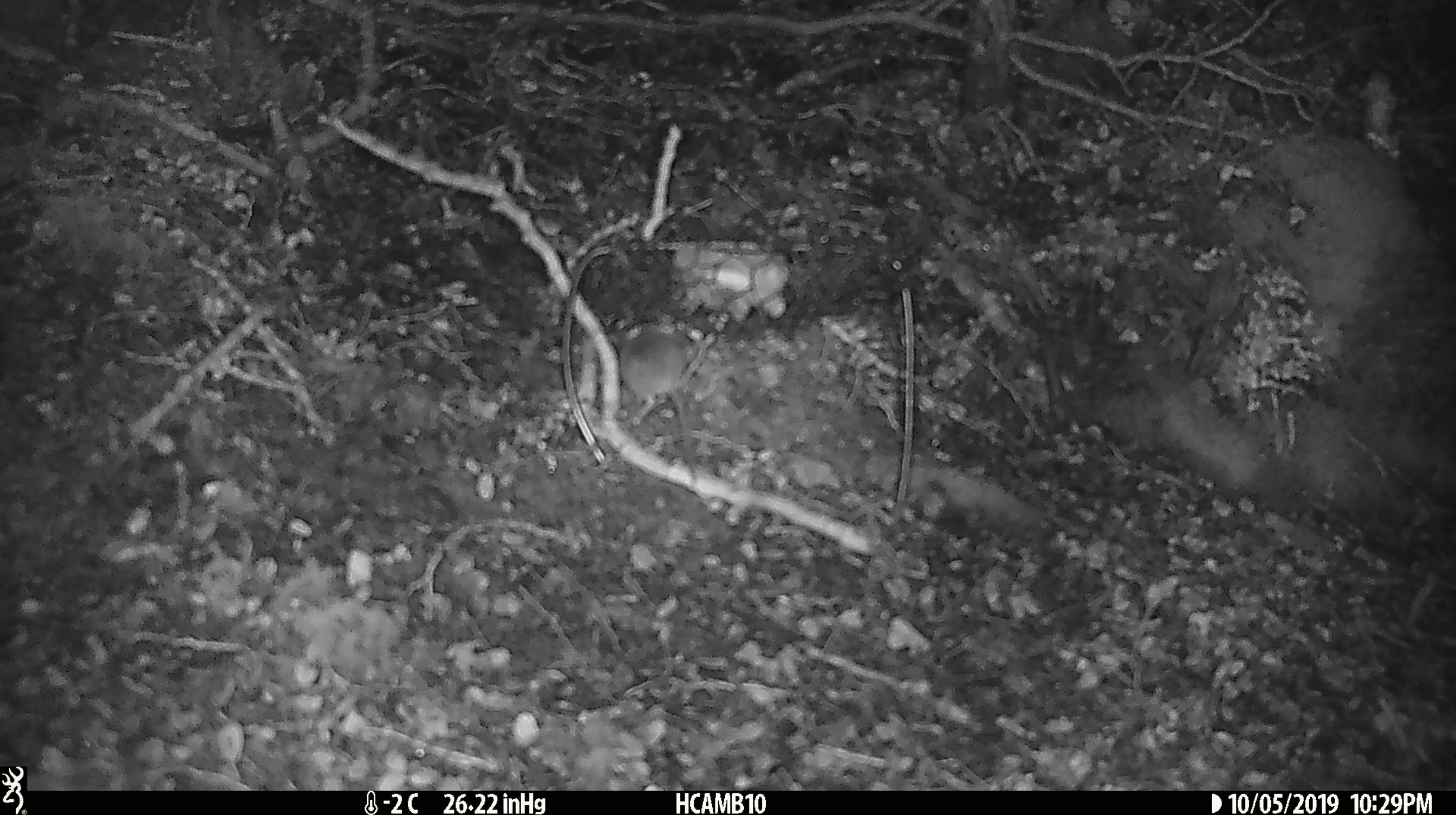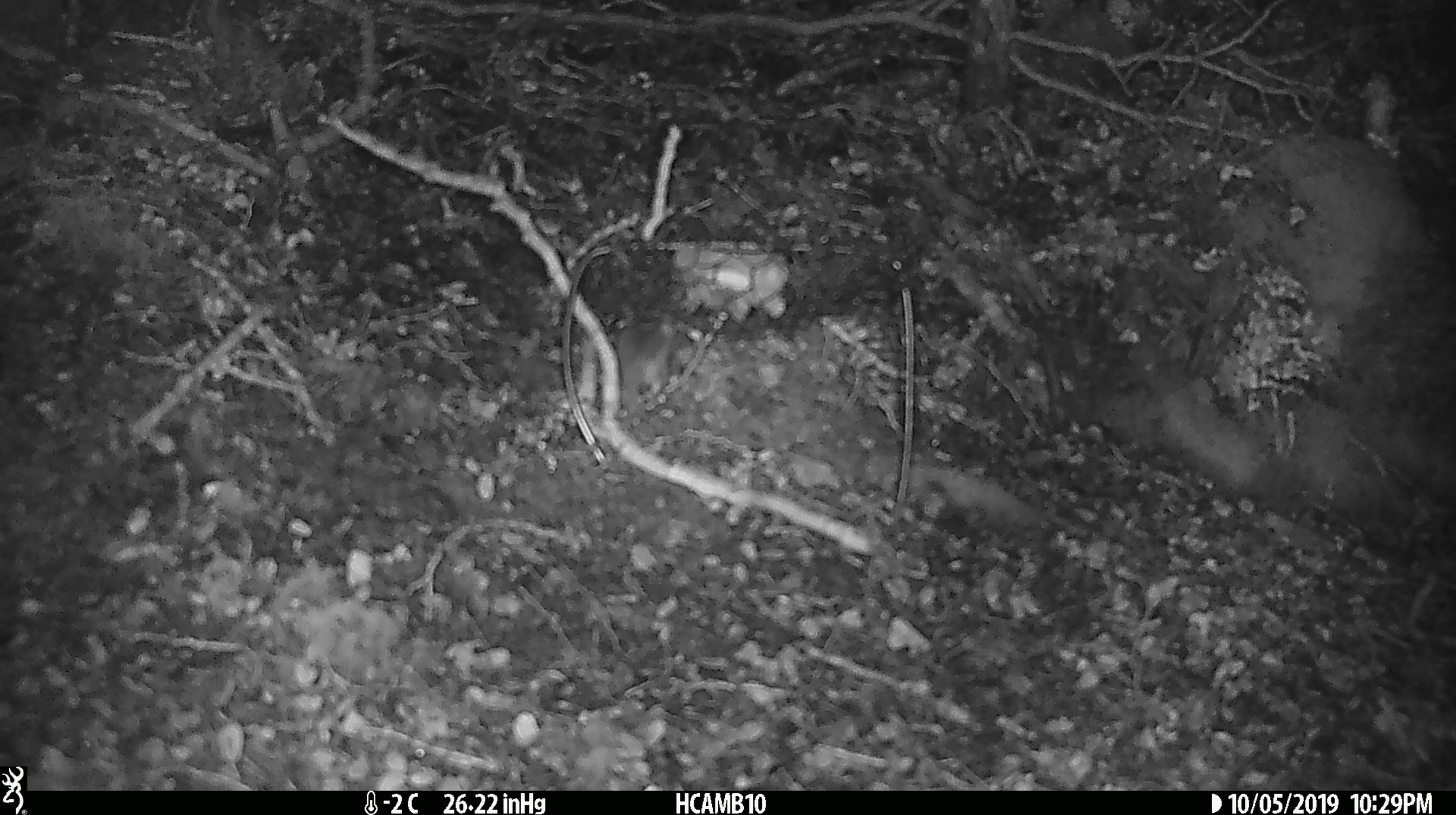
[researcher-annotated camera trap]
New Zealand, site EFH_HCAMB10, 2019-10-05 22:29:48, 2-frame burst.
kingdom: Animalia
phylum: Chordata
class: Mammalia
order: Rodentia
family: Muridae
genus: Mus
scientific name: Mus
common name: mouse